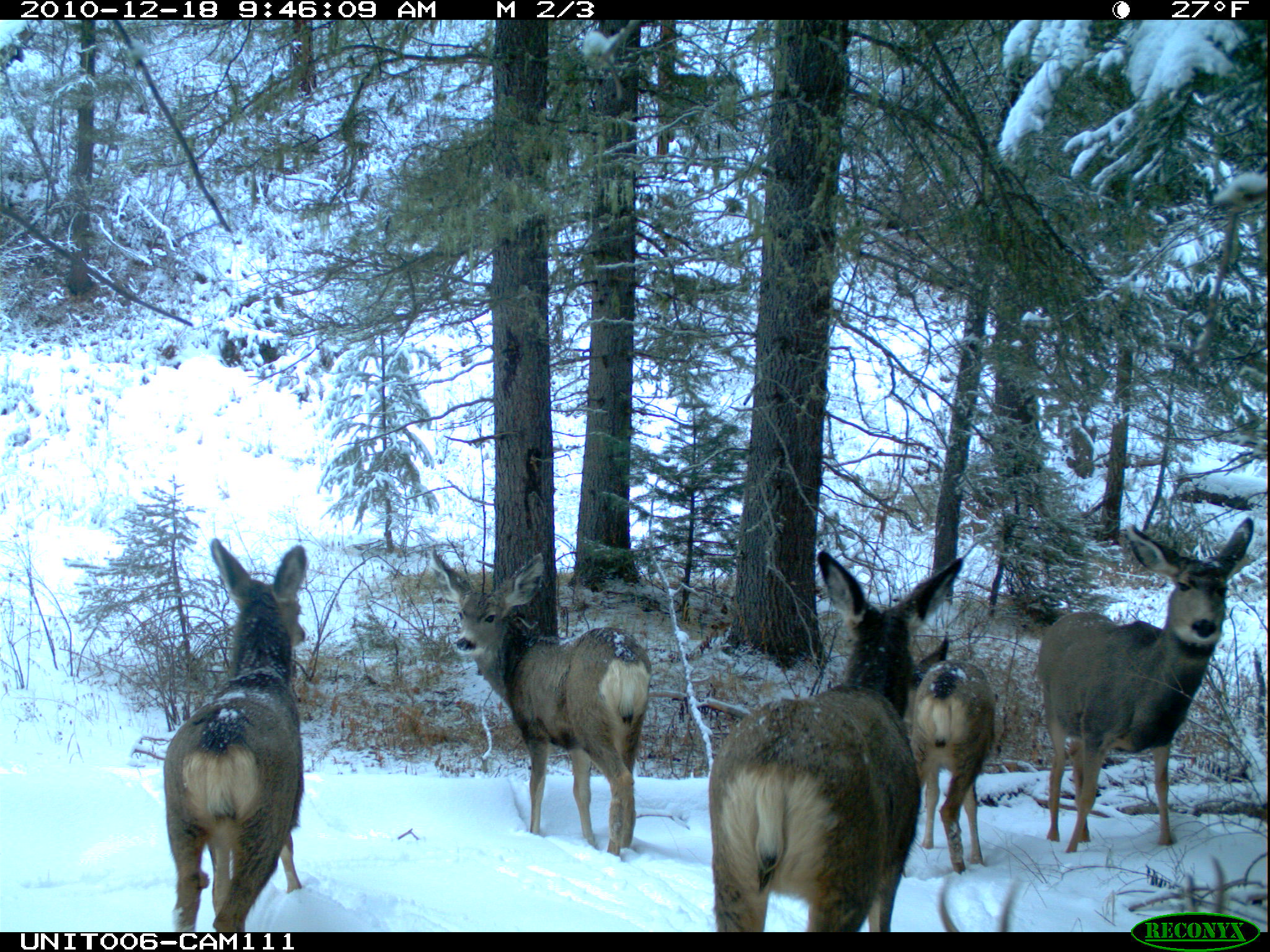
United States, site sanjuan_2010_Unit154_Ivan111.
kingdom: Animalia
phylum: Chordata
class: Mammalia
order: Artiodactyla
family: Cervidae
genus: Odocoileus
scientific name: Odocoileus hemionus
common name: mule deer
Odocoileus hemionus (mule deer).